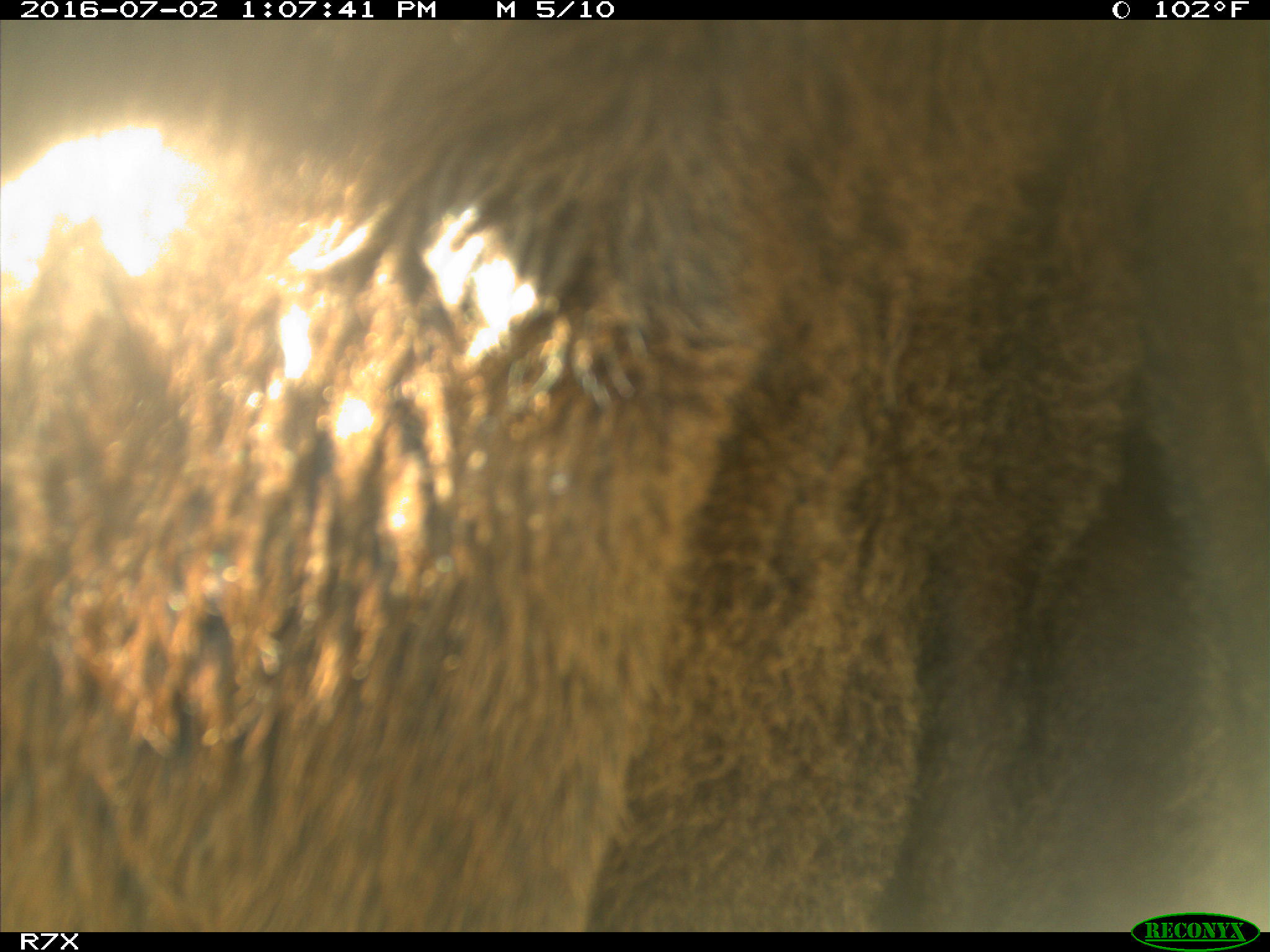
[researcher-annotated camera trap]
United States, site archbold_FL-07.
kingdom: Animalia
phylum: Chordata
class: Mammalia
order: Artiodactyla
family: Bovidae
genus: Bos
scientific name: Bos taurus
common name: domestic cow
Bos taurus (domestic cow).